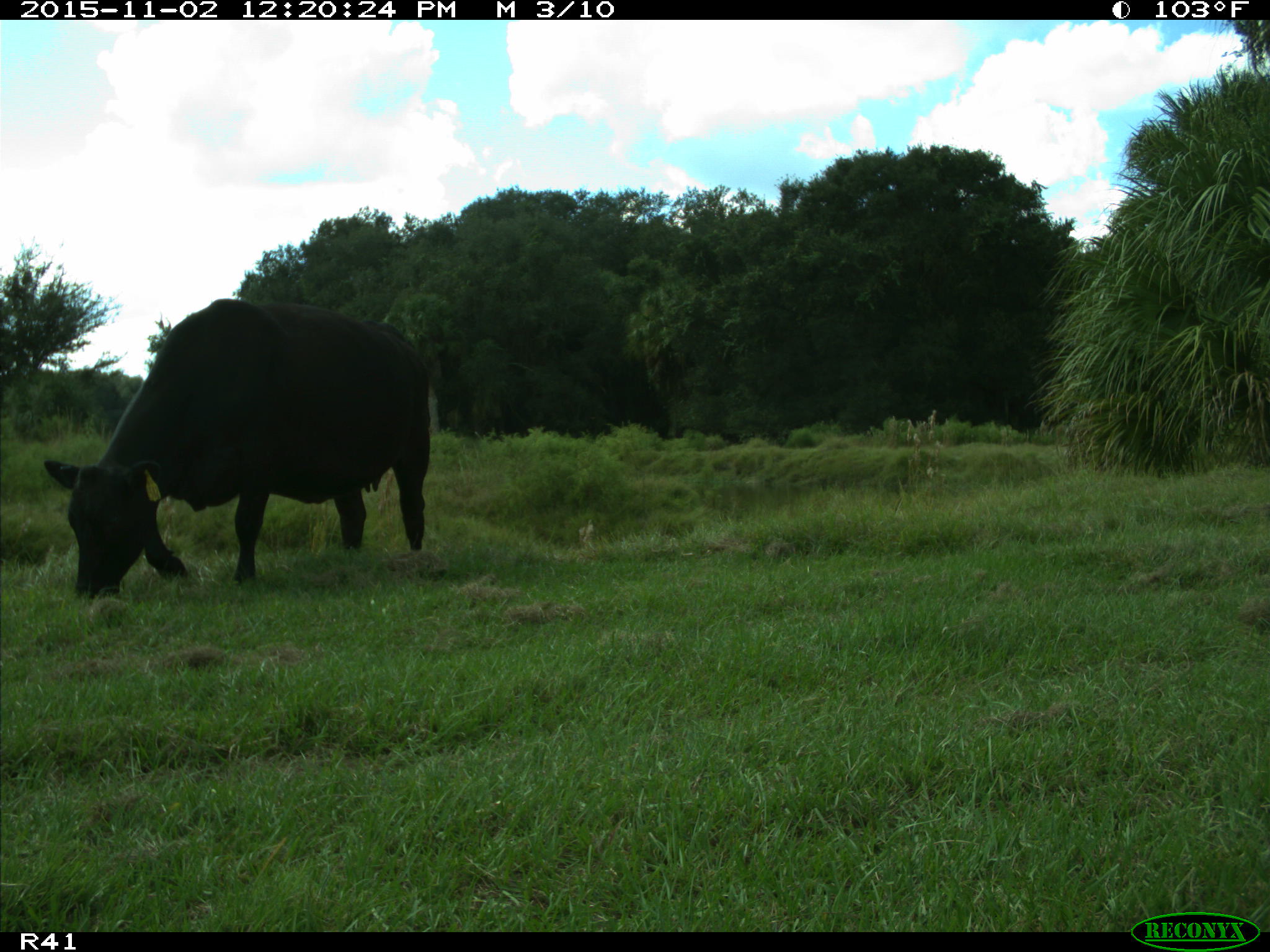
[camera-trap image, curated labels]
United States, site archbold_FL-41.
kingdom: Animalia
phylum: Chordata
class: Mammalia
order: Artiodactyla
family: Bovidae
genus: Bos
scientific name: Bos taurus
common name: domestic cow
Bos taurus (domestic cow).